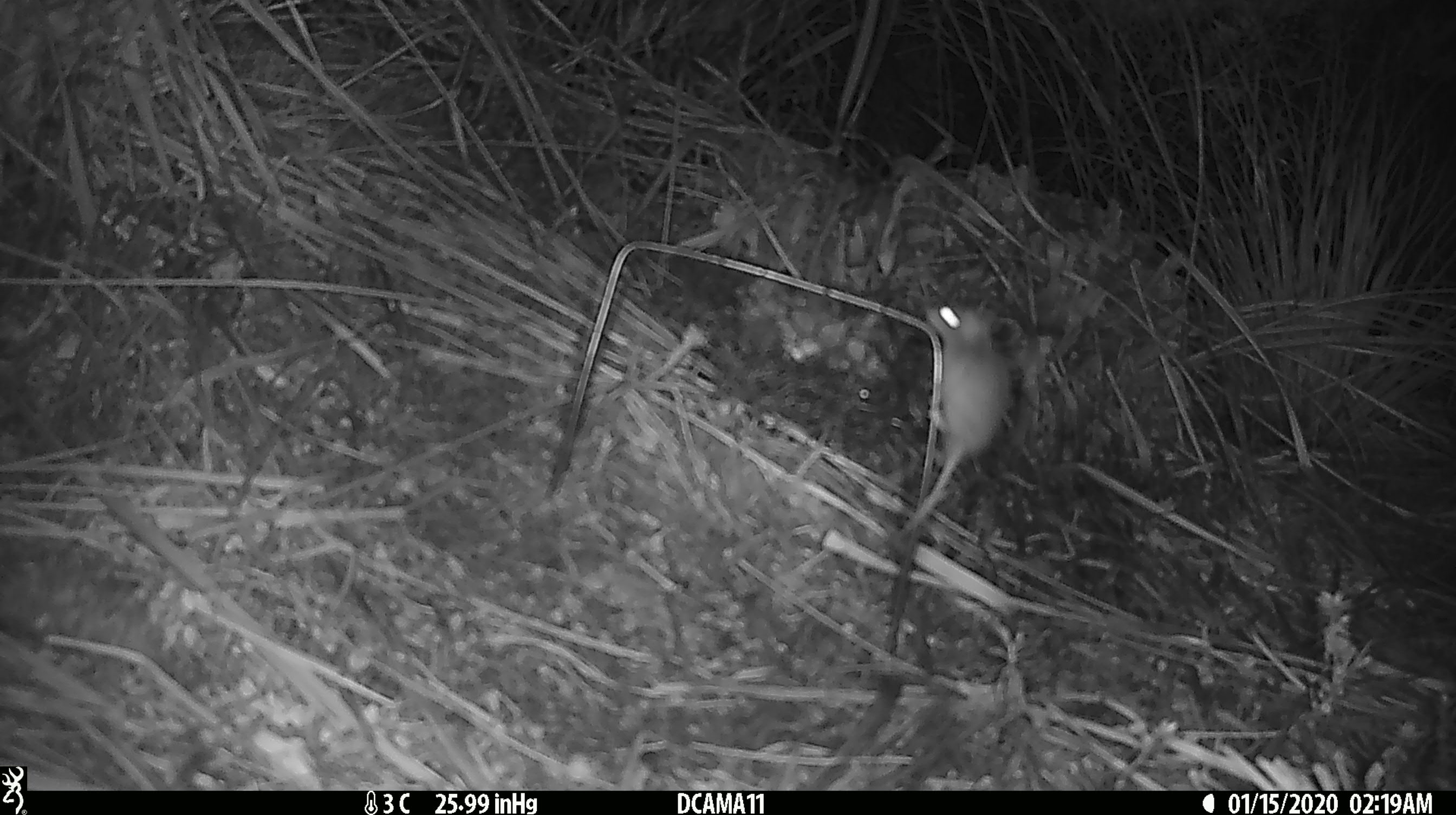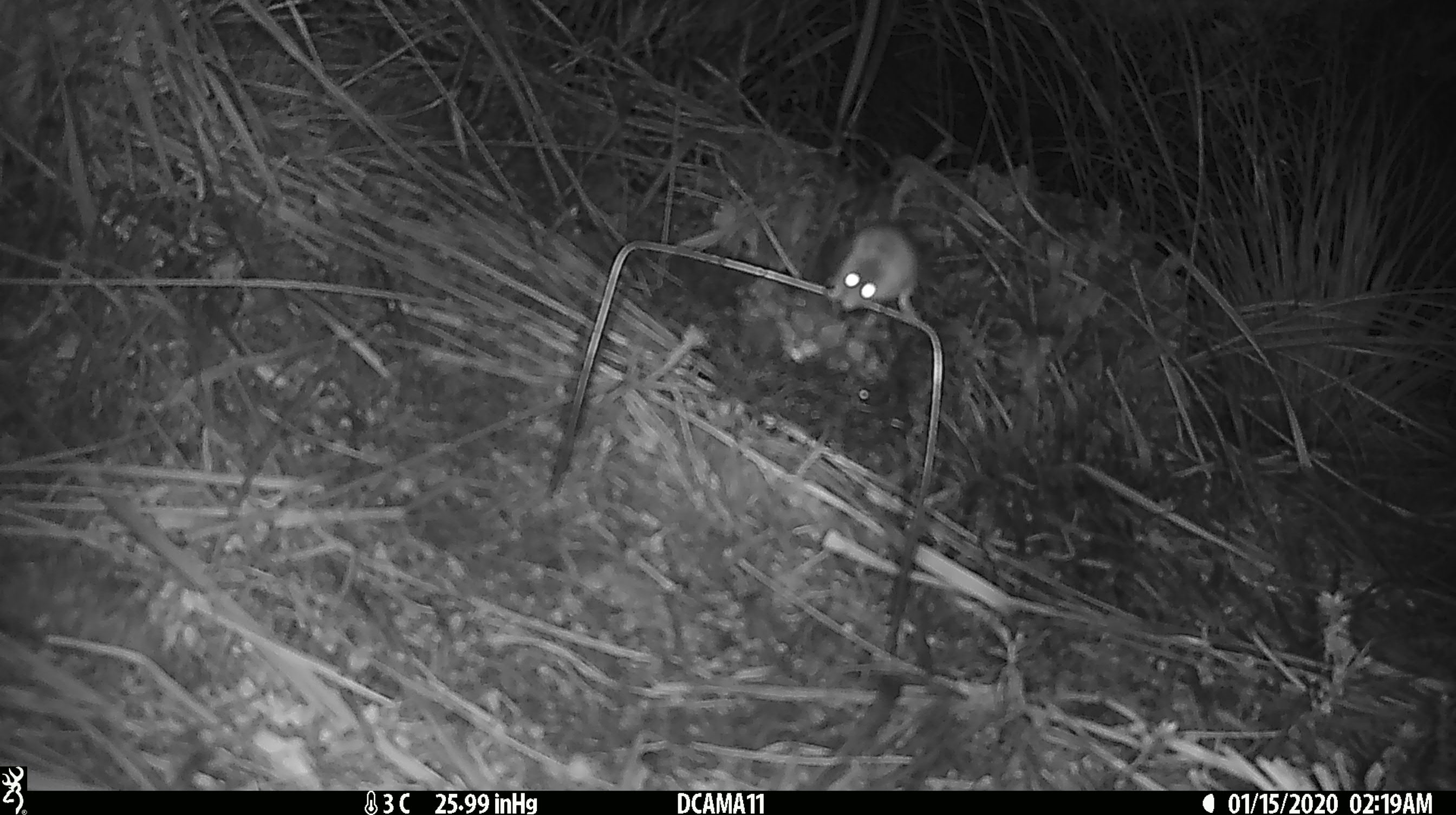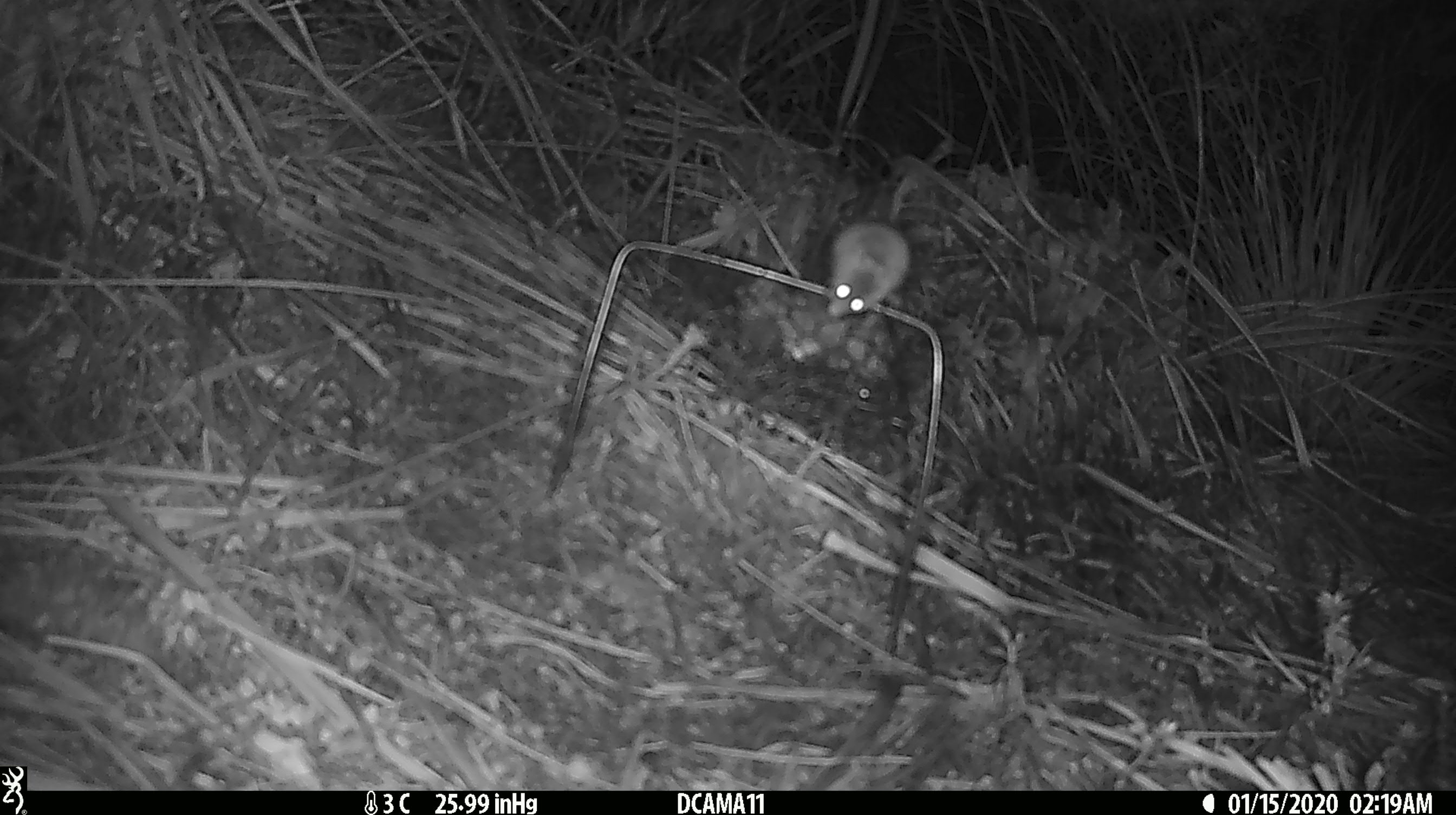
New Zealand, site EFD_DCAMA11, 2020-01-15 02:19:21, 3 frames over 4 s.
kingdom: Animalia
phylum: Chordata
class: Mammalia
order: Rodentia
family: Muridae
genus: Mus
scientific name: Mus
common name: mouse